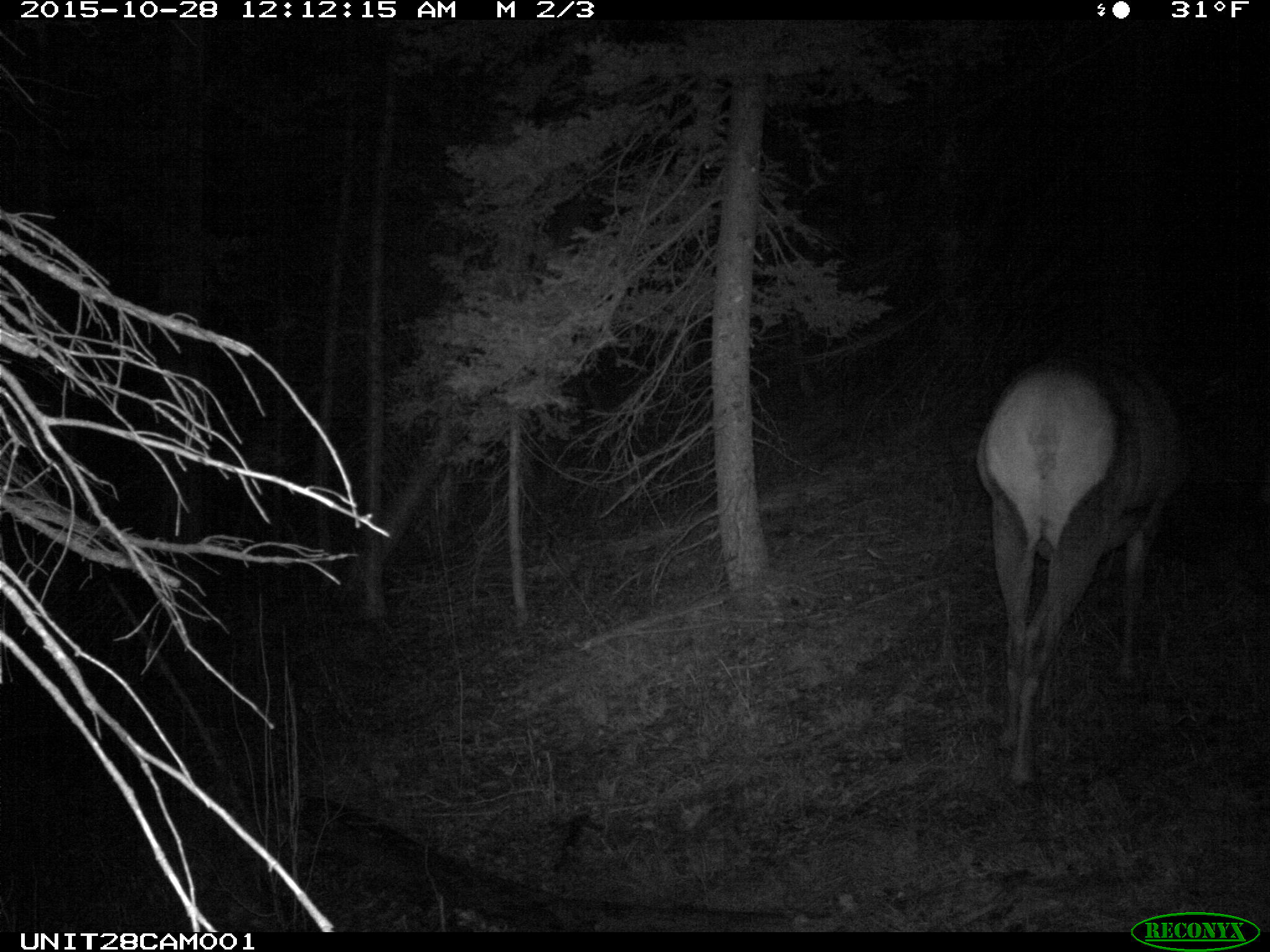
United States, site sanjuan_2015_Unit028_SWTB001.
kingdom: Animalia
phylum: Chordata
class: Mammalia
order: Artiodactyla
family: Cervidae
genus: Cervus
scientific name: Cervus elaphus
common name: red deer